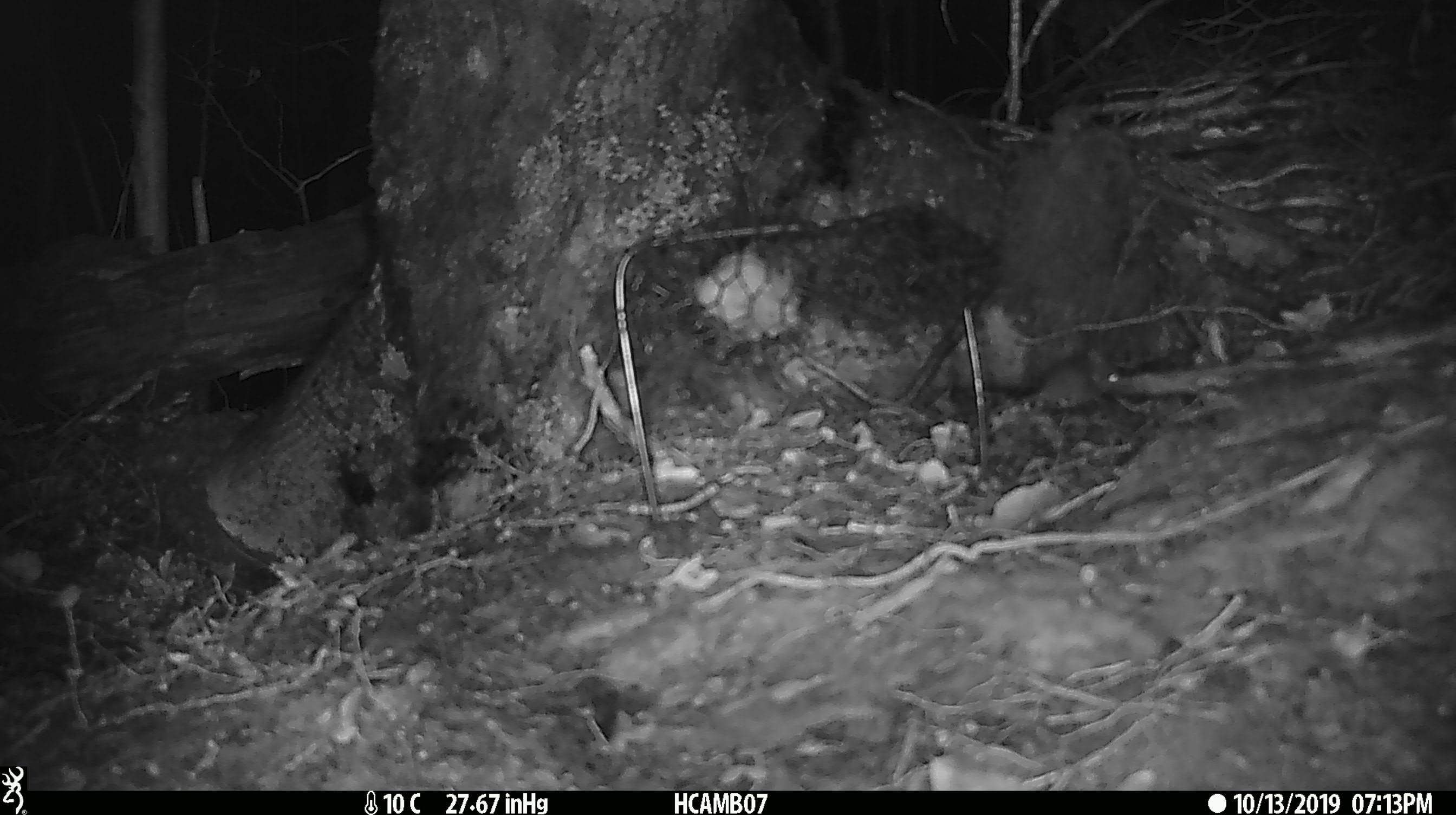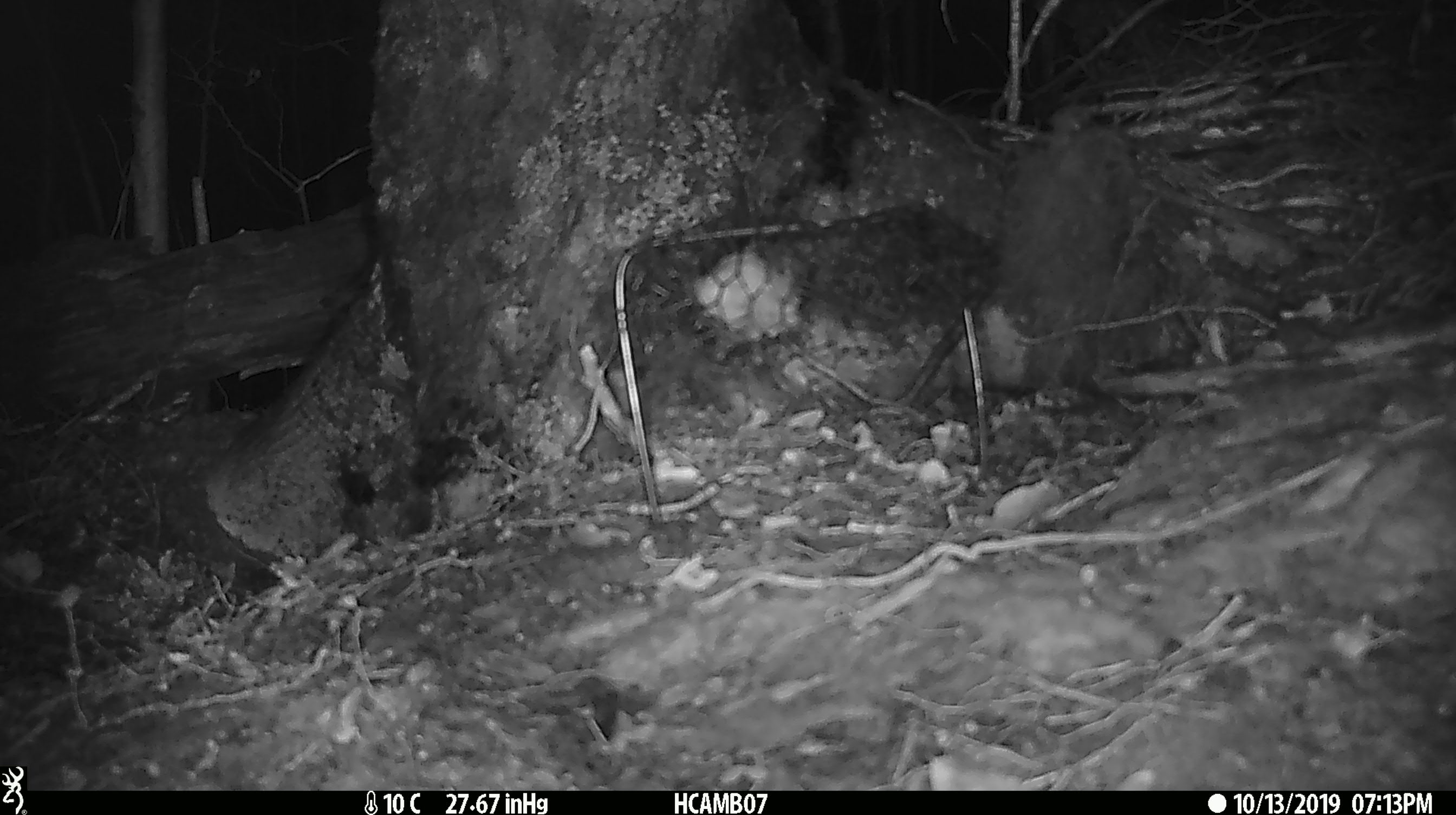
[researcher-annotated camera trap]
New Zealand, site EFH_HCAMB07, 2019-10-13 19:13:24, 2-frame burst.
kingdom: Animalia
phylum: Chordata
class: Mammalia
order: Rodentia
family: Muridae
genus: Mus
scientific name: Mus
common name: mouse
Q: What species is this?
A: Mouse (Mus).